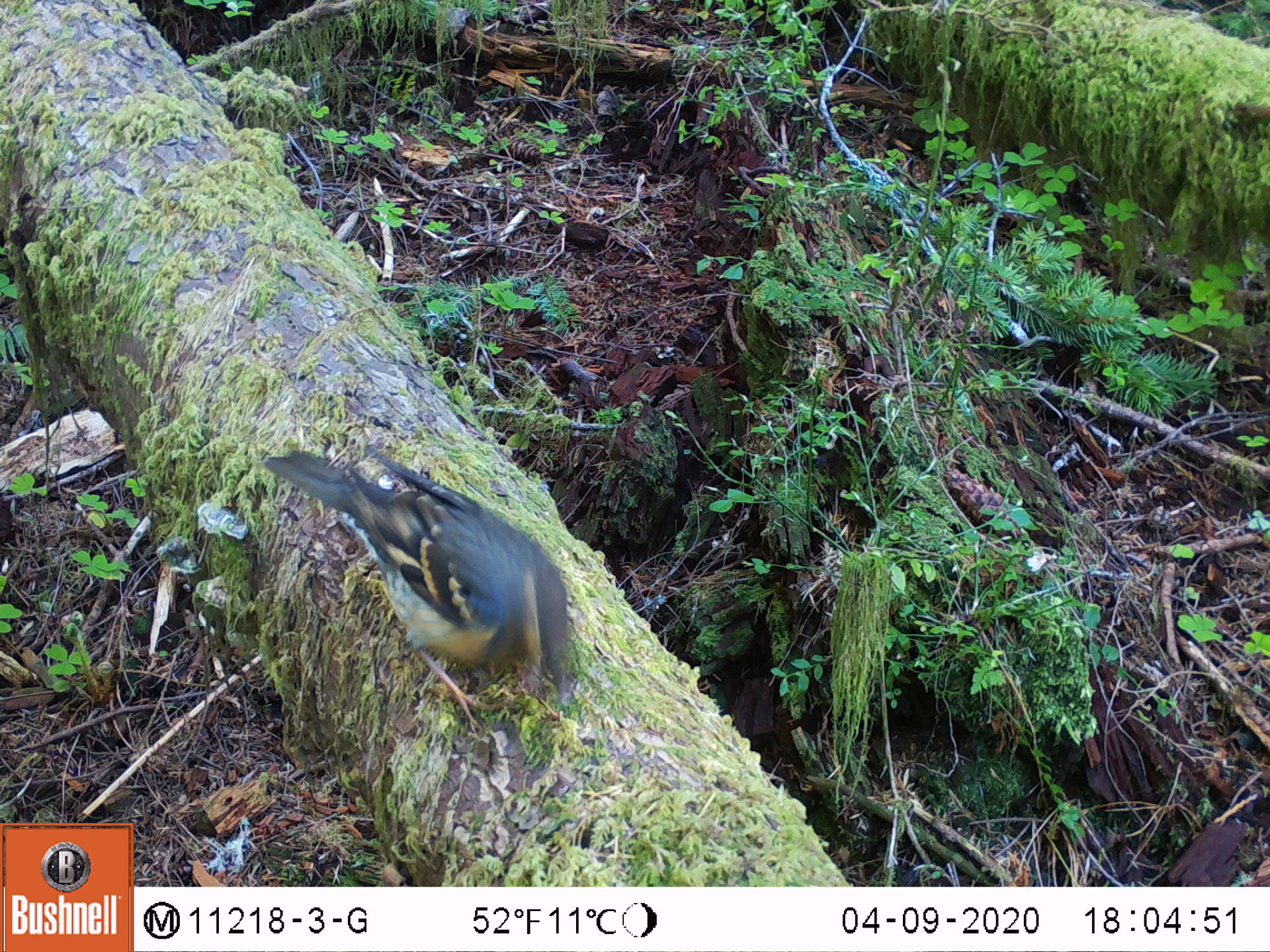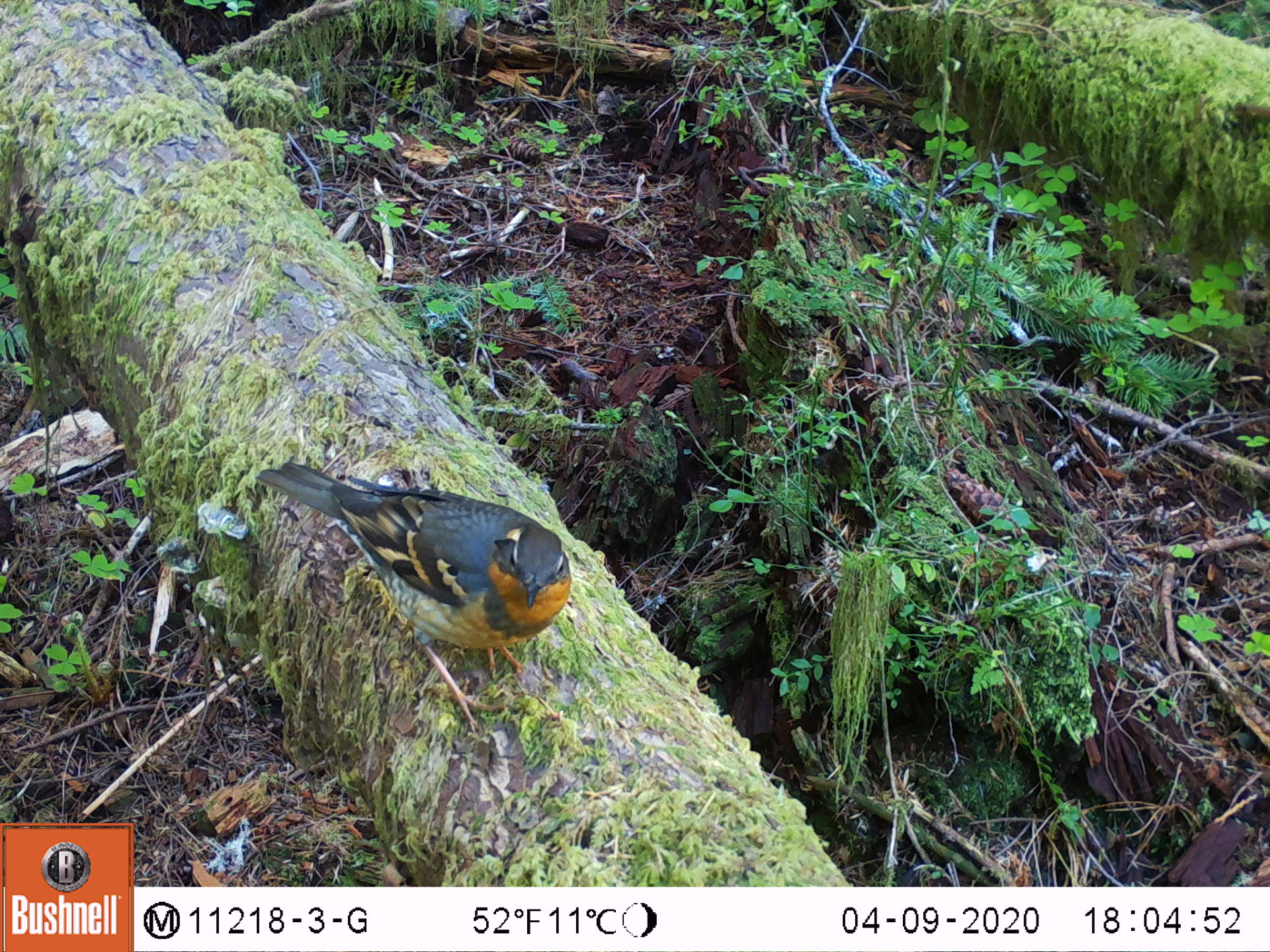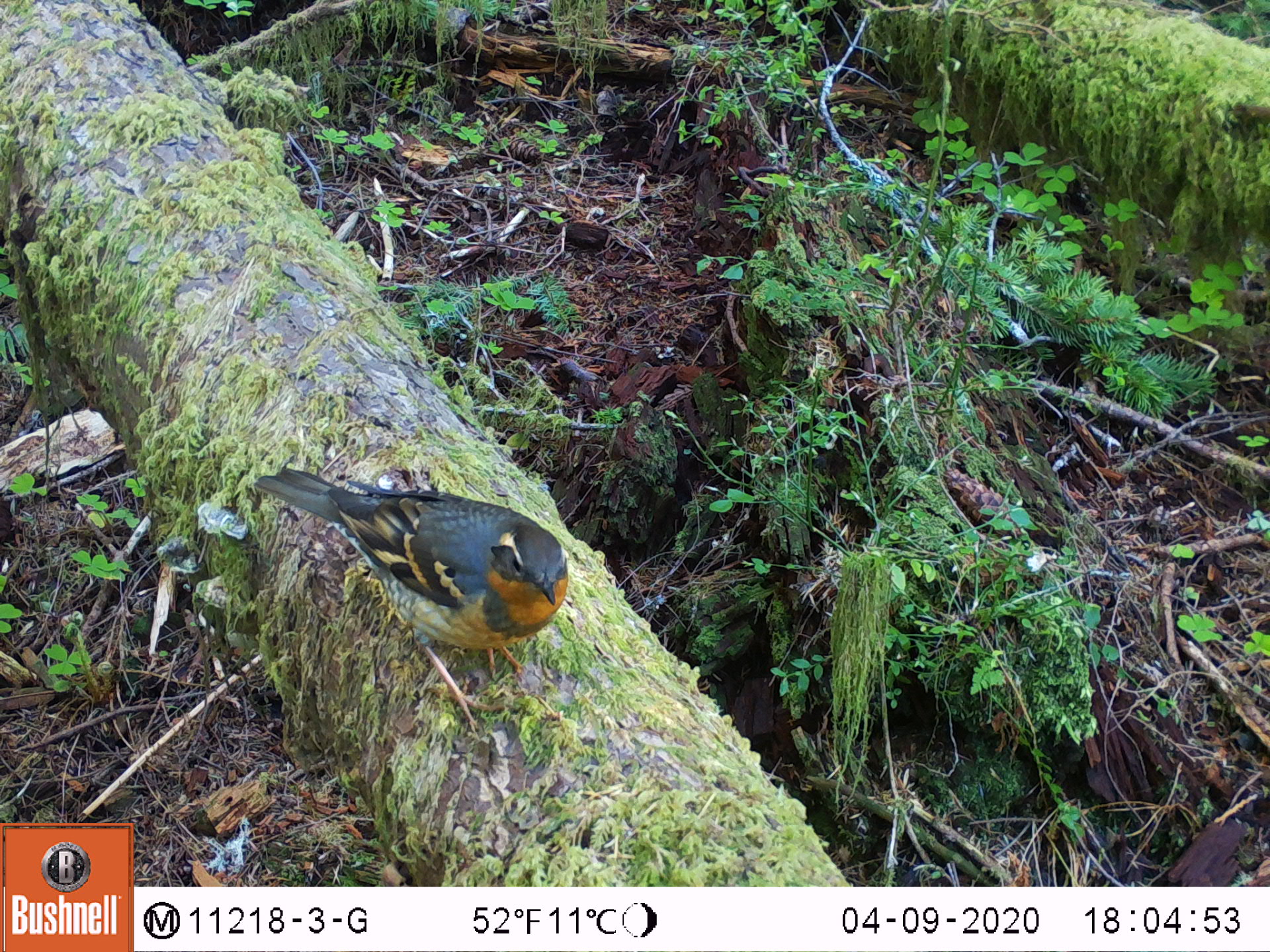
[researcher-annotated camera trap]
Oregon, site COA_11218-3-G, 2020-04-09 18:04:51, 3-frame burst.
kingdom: Animalia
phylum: Chordata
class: Aves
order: Passeriformes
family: Turdidae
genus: Ixoreus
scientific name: Ixoreus naevius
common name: varied thrush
Varied thrush (Ixoreus naevius).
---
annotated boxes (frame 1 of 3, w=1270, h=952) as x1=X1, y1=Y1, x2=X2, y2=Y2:
varied thrush: x1=272, y1=444, x2=567, y2=718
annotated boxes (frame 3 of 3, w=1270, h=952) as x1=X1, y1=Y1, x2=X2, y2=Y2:
varied thrush: x1=257, y1=462, x2=574, y2=725